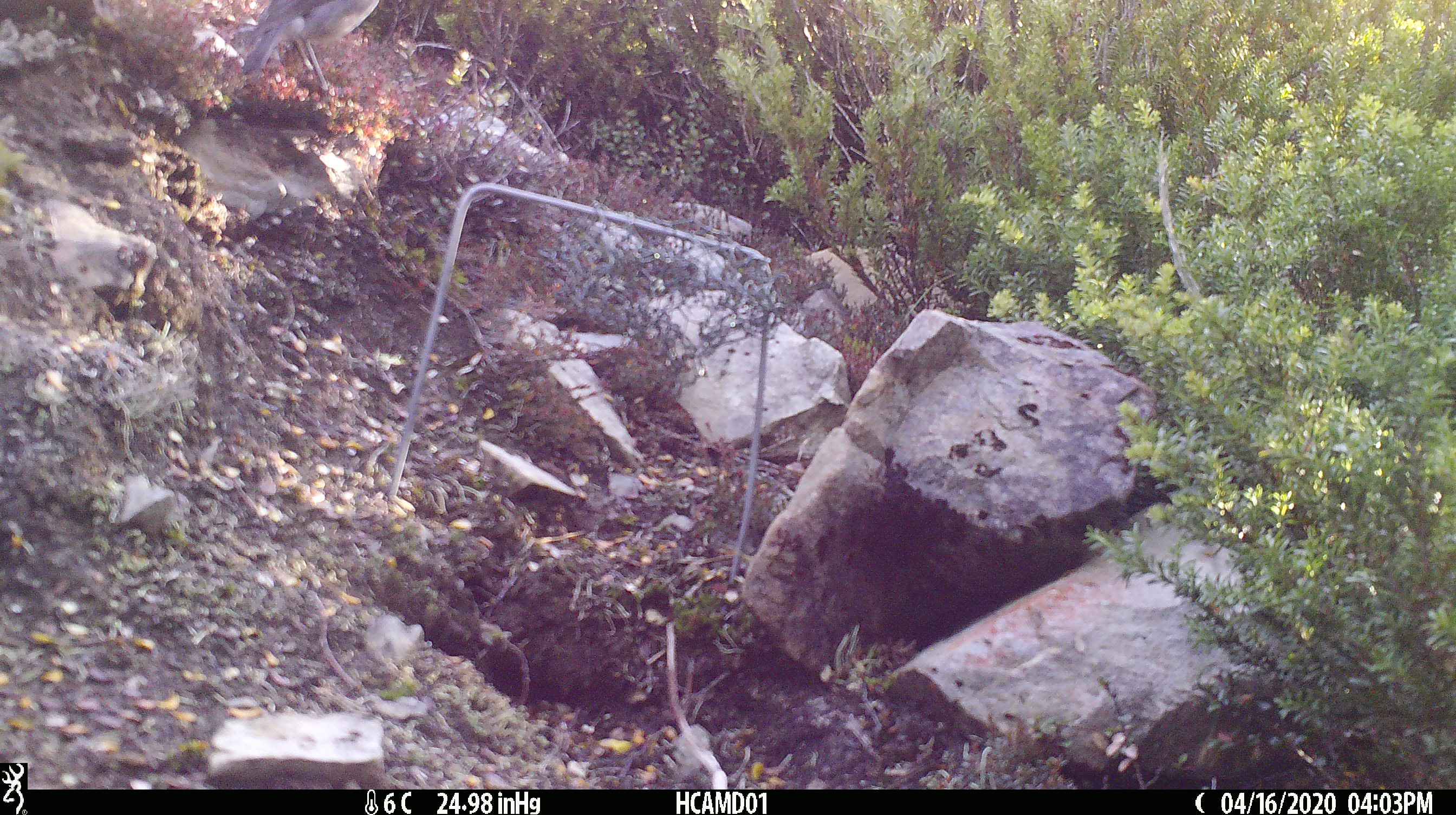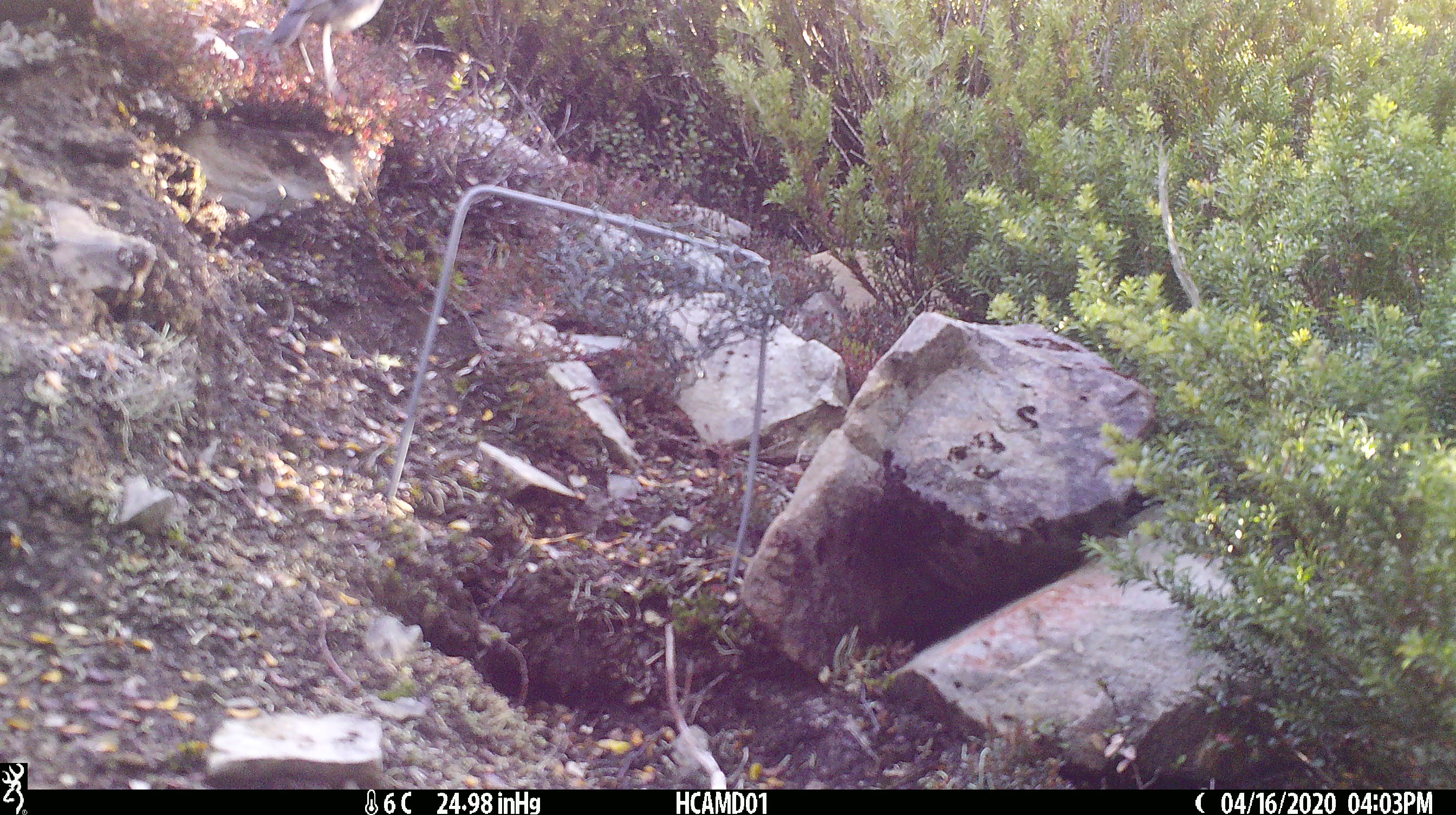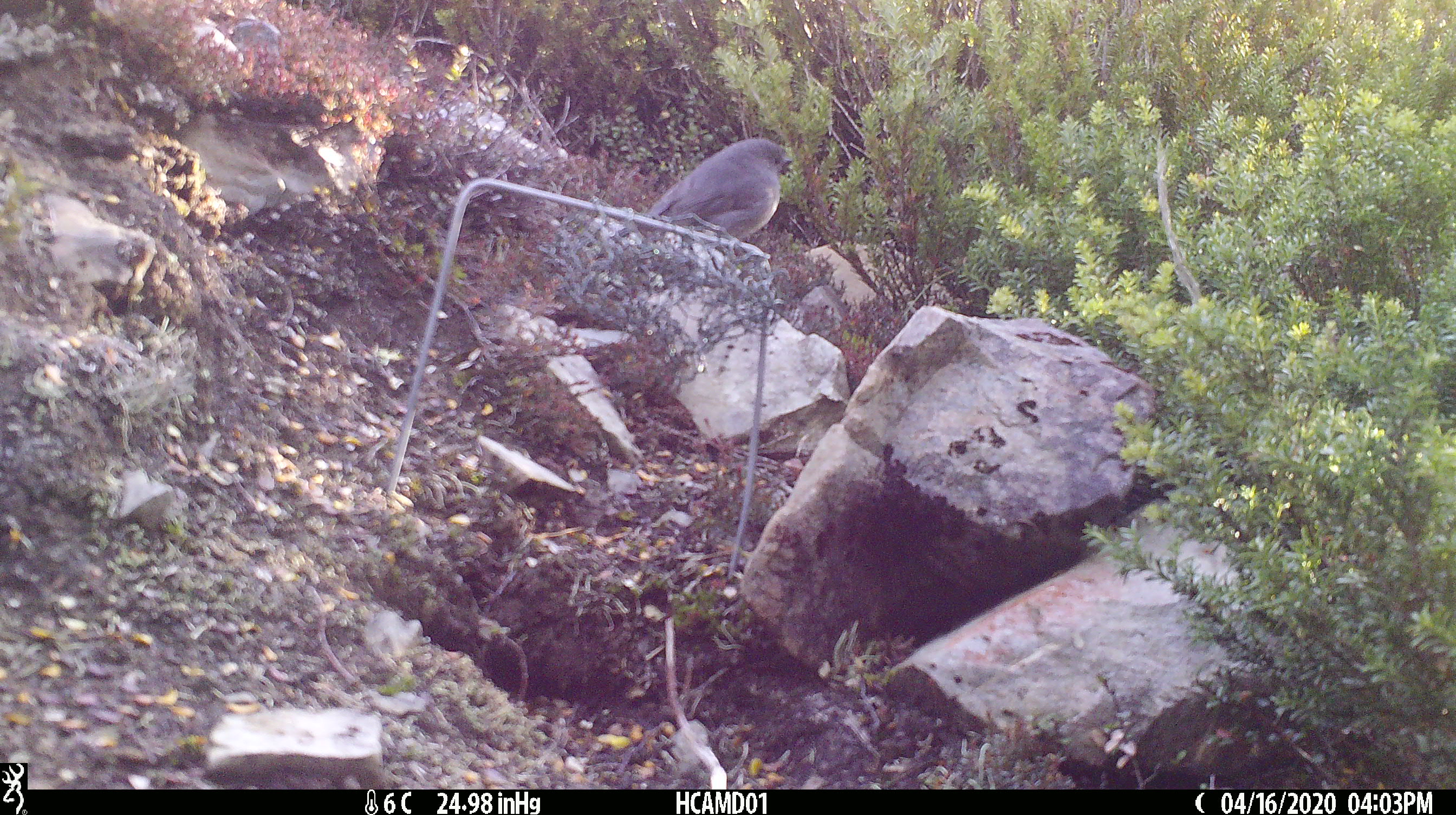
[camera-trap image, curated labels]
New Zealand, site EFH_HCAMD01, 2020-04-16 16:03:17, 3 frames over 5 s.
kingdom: Animalia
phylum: Chordata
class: Aves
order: Passeriformes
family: Petroicidae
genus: Petroica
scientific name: Petroica australis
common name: new zealand robin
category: robin